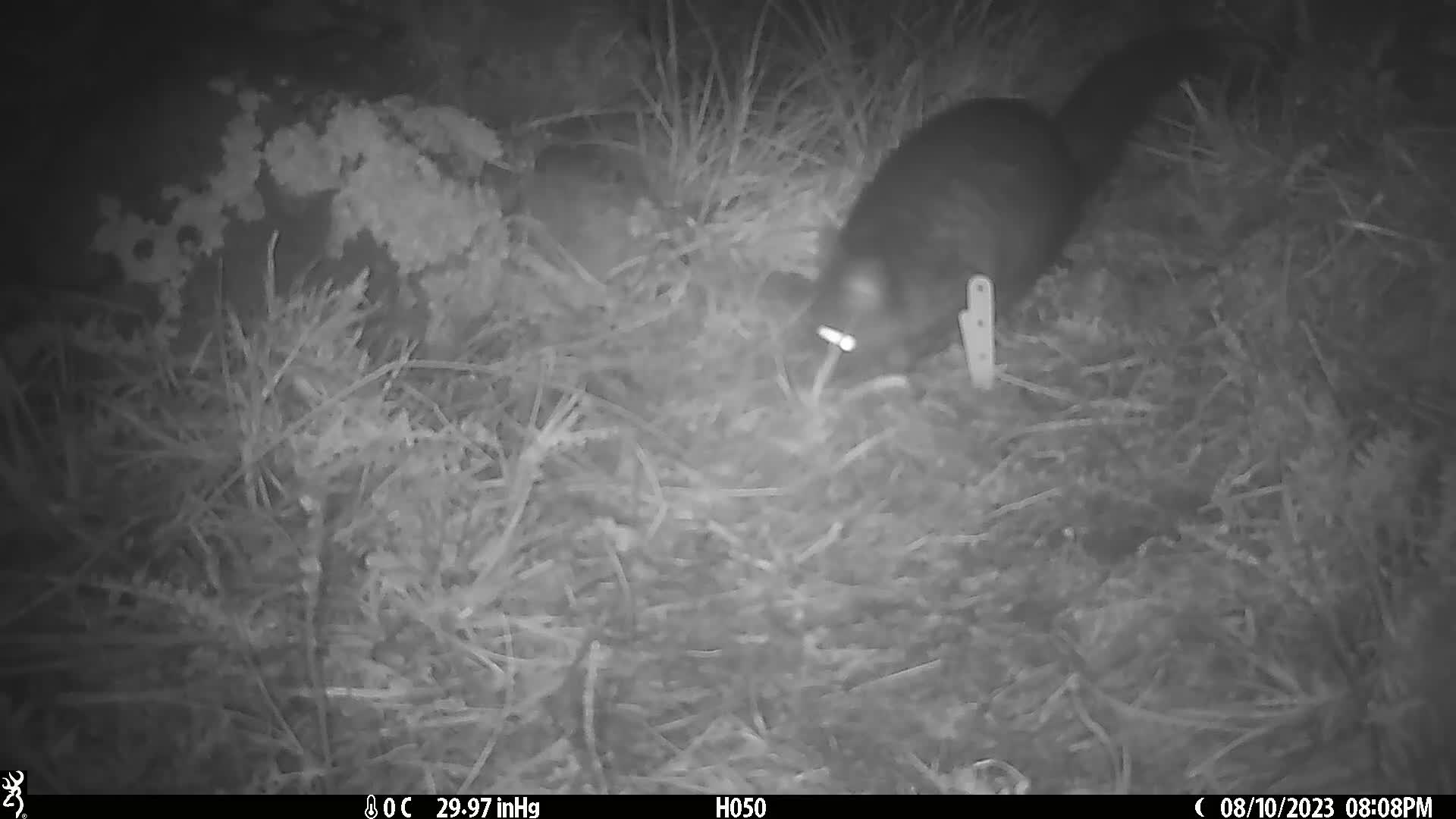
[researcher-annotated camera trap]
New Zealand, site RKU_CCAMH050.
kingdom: Animalia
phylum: Chordata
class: Mammalia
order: Diprotodontia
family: Phalangeridae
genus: Trichosurus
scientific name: Trichosurus vulpecula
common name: common brushtail possum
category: possum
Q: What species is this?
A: Possum (common brushtail possum) (Trichosurus vulpecula).